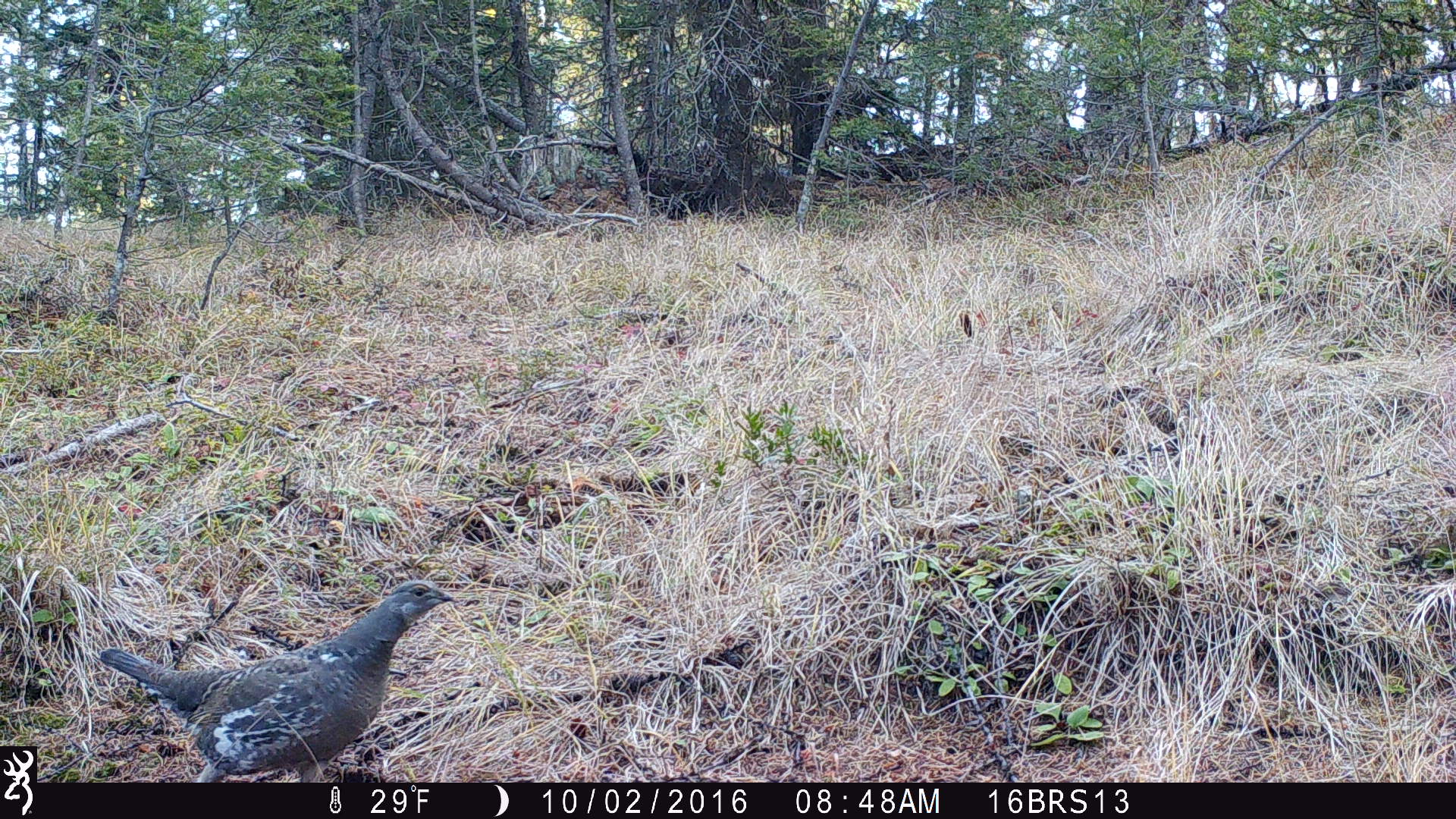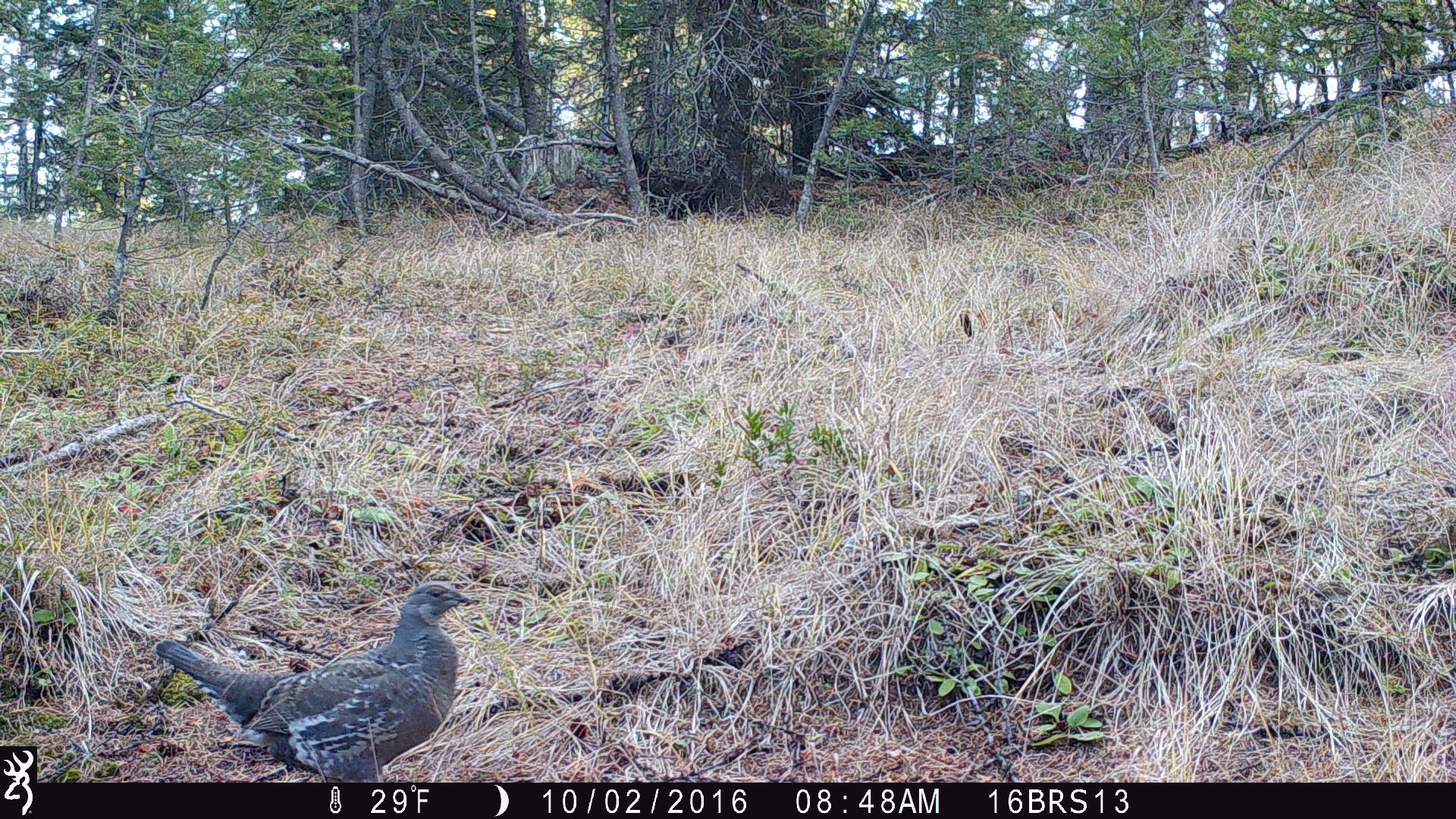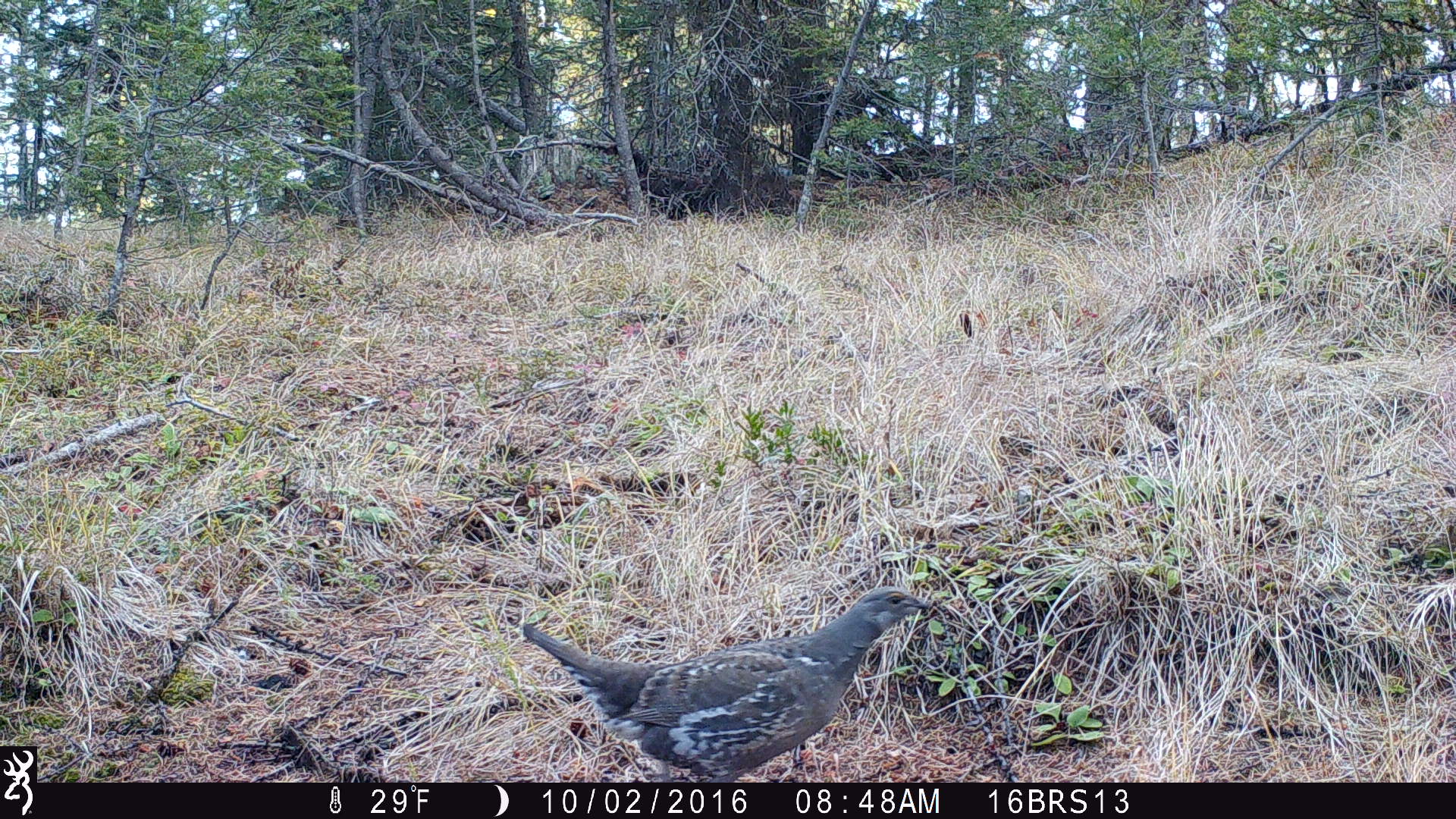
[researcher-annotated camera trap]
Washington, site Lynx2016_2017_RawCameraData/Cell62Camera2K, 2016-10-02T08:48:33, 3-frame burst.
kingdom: Animalia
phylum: Chordata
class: Aves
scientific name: Aves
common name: birds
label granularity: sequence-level